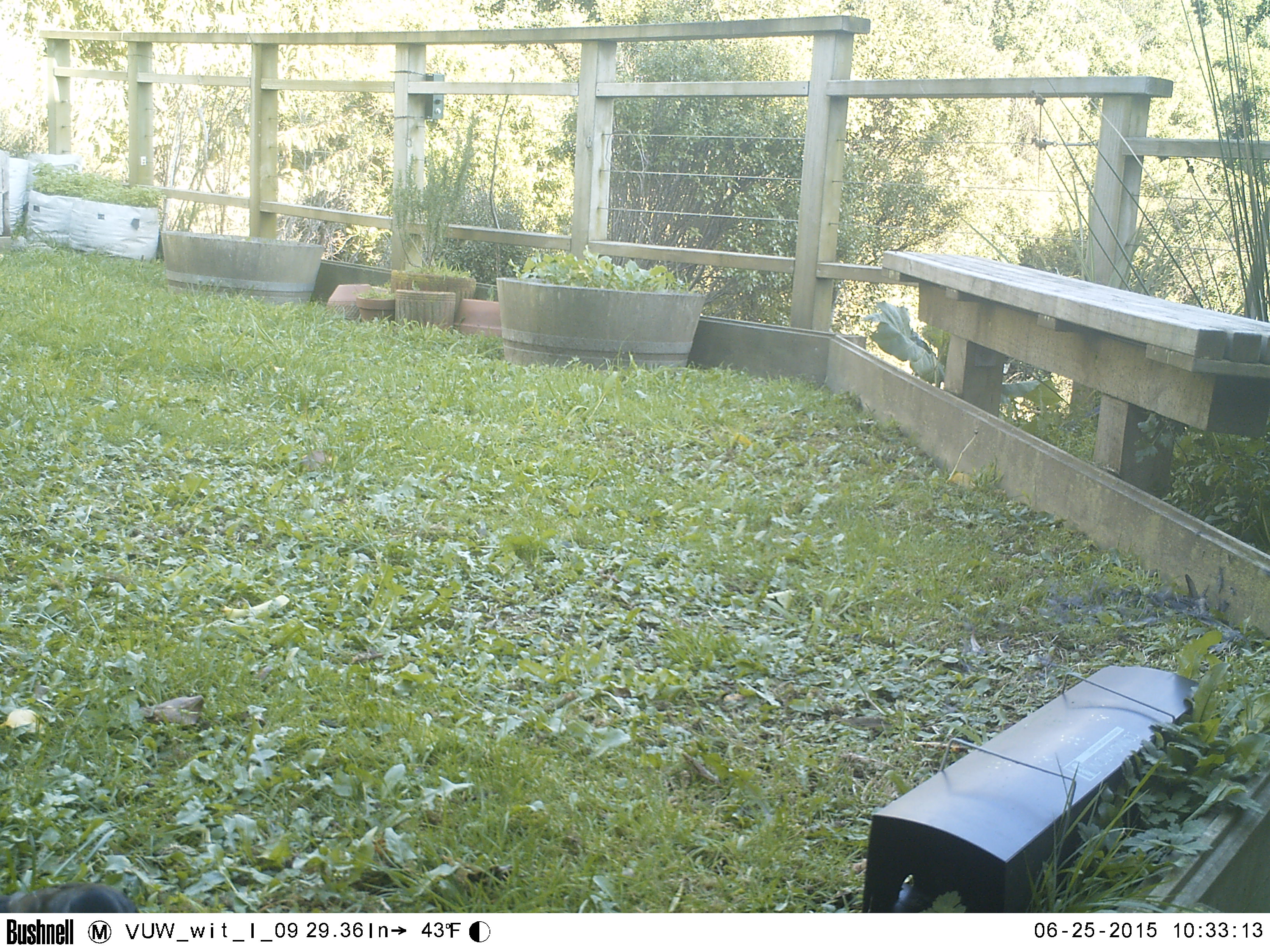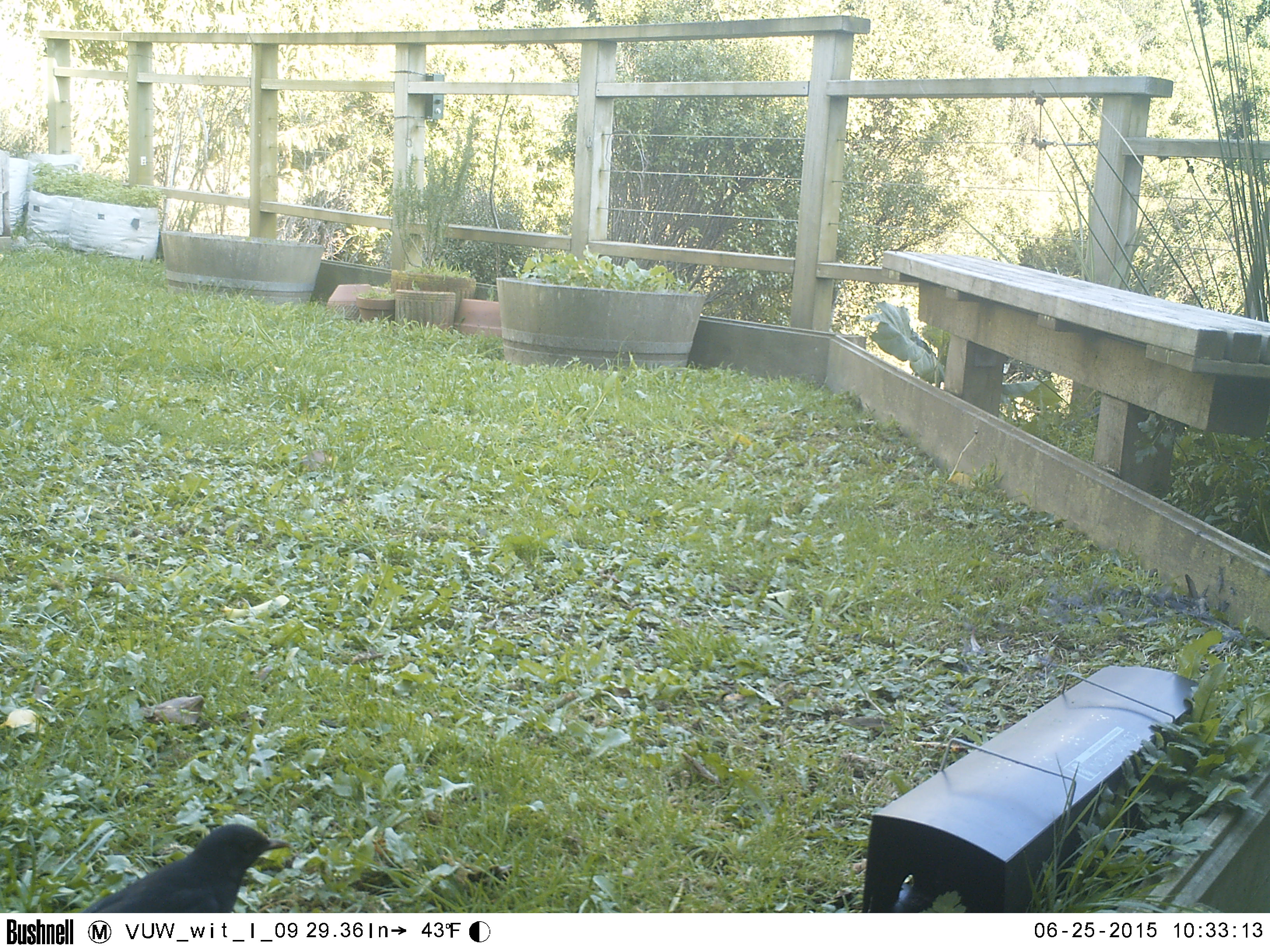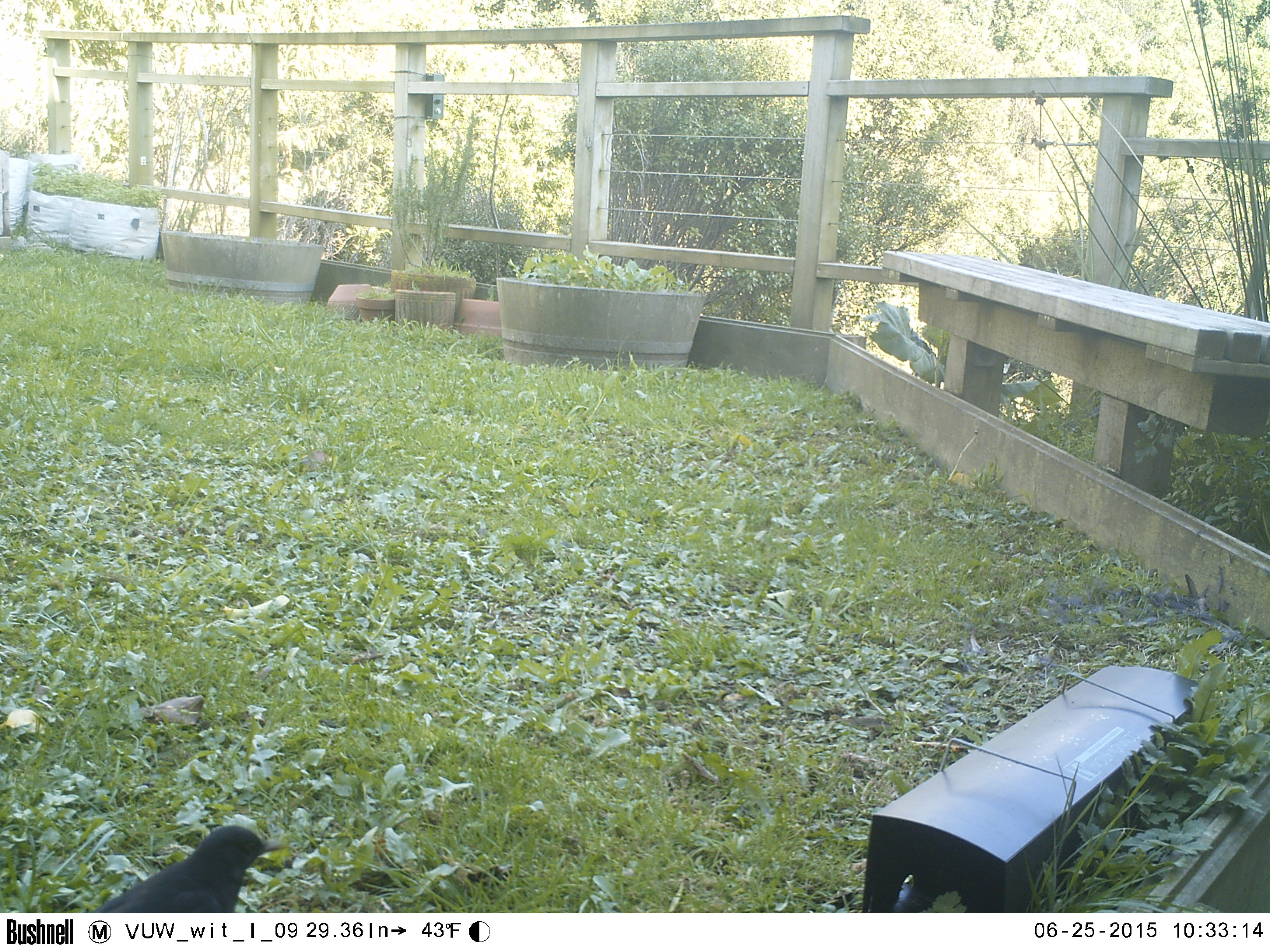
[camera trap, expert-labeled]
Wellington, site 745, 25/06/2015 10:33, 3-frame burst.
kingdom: Animalia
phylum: Chordata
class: Aves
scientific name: Aves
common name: bird